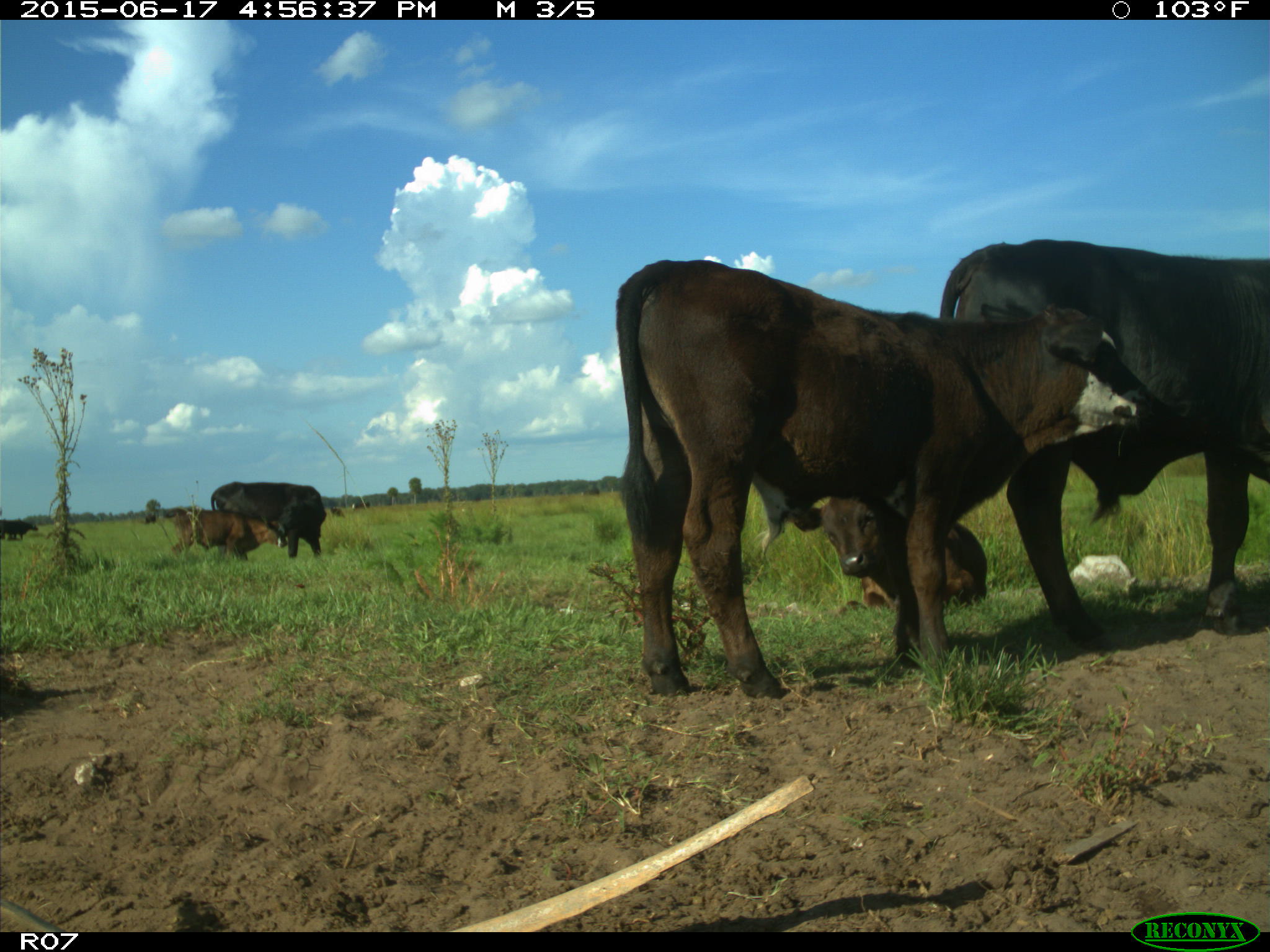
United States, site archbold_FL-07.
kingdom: Animalia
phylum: Chordata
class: Mammalia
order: Artiodactyla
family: Bovidae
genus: Bos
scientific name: Bos taurus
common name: domestic cow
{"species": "Bos taurus (domestic cow)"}